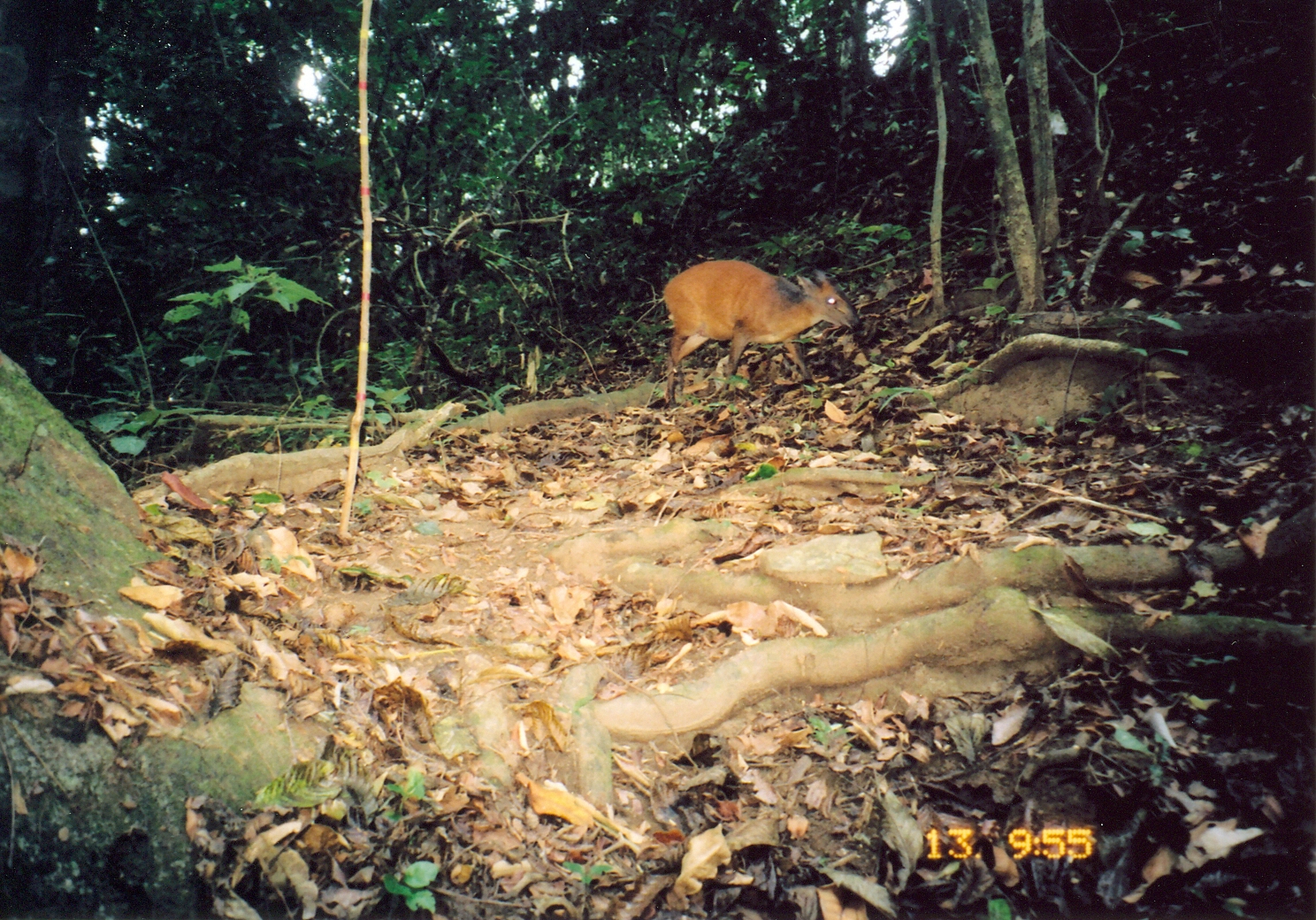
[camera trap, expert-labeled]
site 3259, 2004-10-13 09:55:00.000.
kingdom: Animalia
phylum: Chordata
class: Mammalia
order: Artiodactyla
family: Bovidae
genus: Cephalophus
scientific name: Cephalophus harveyi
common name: harvey's duiker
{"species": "Cephalophus harveyi (harvey's duiker)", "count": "1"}